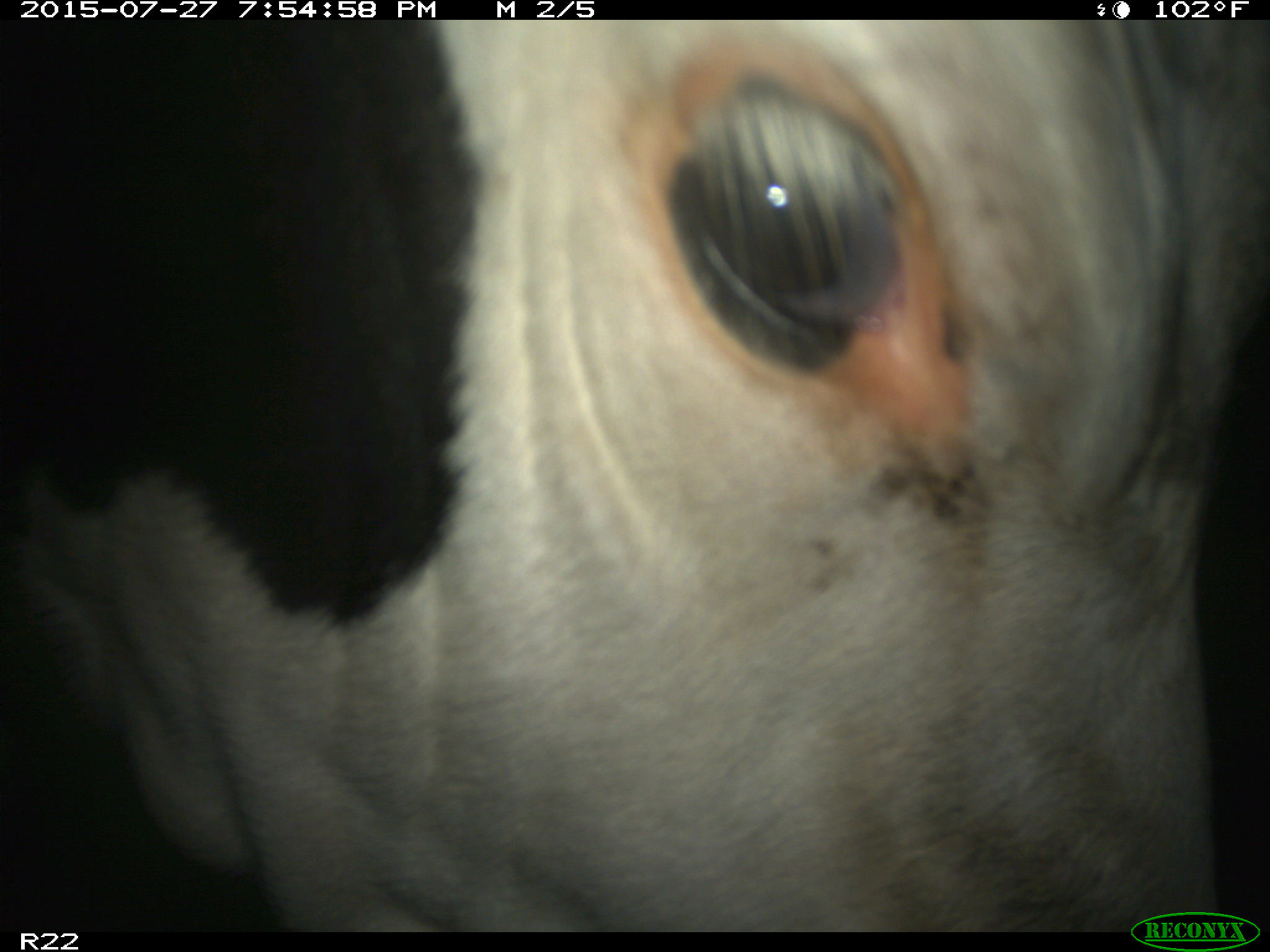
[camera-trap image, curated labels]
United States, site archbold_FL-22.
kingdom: Animalia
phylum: Chordata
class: Mammalia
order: Artiodactyla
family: Bovidae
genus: Bos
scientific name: Bos taurus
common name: domestic cow